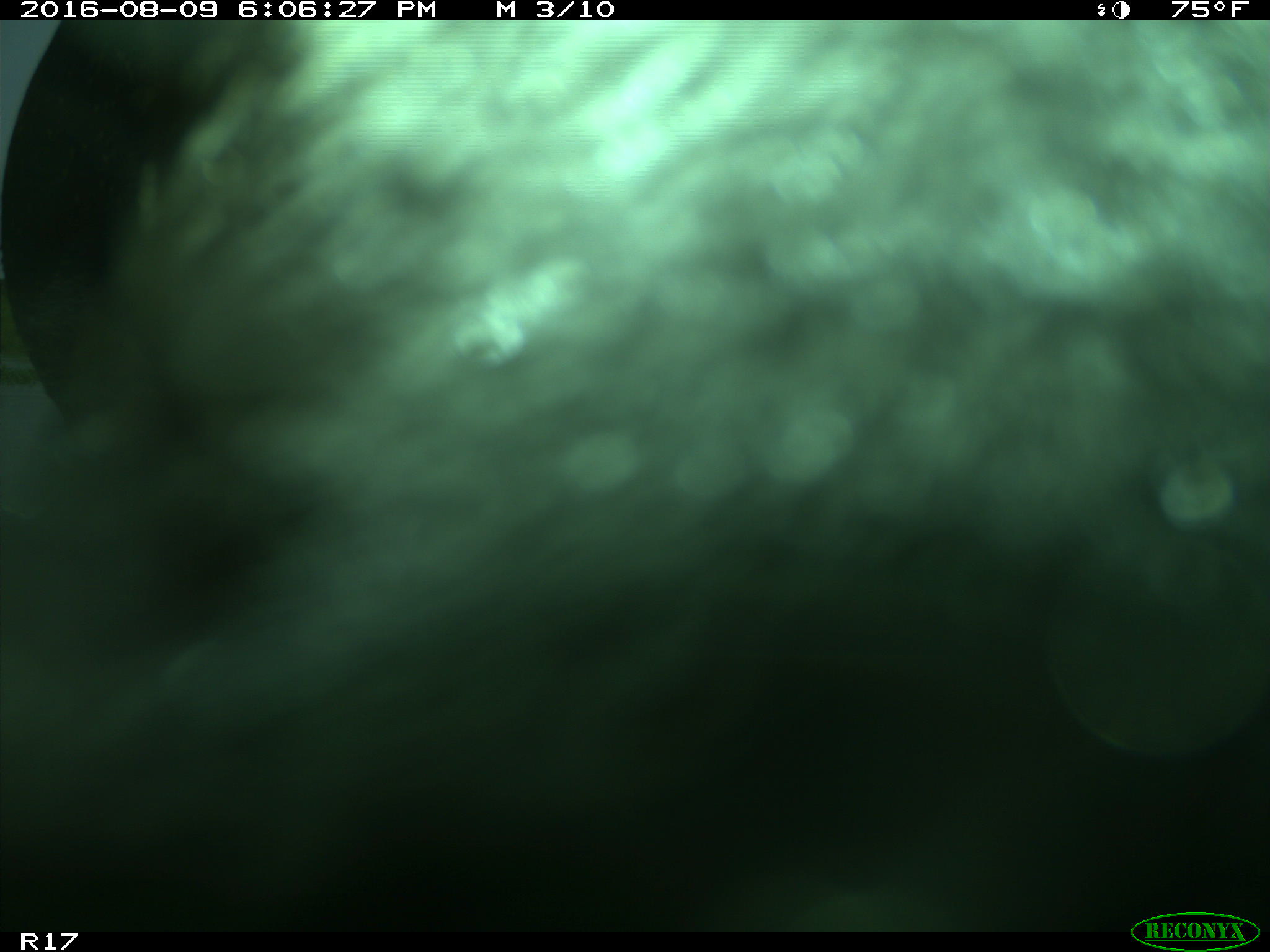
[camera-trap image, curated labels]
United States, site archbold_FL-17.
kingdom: Animalia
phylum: Chordata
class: Mammalia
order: Artiodactyla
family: Bovidae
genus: Bos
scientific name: Bos taurus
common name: domestic cow